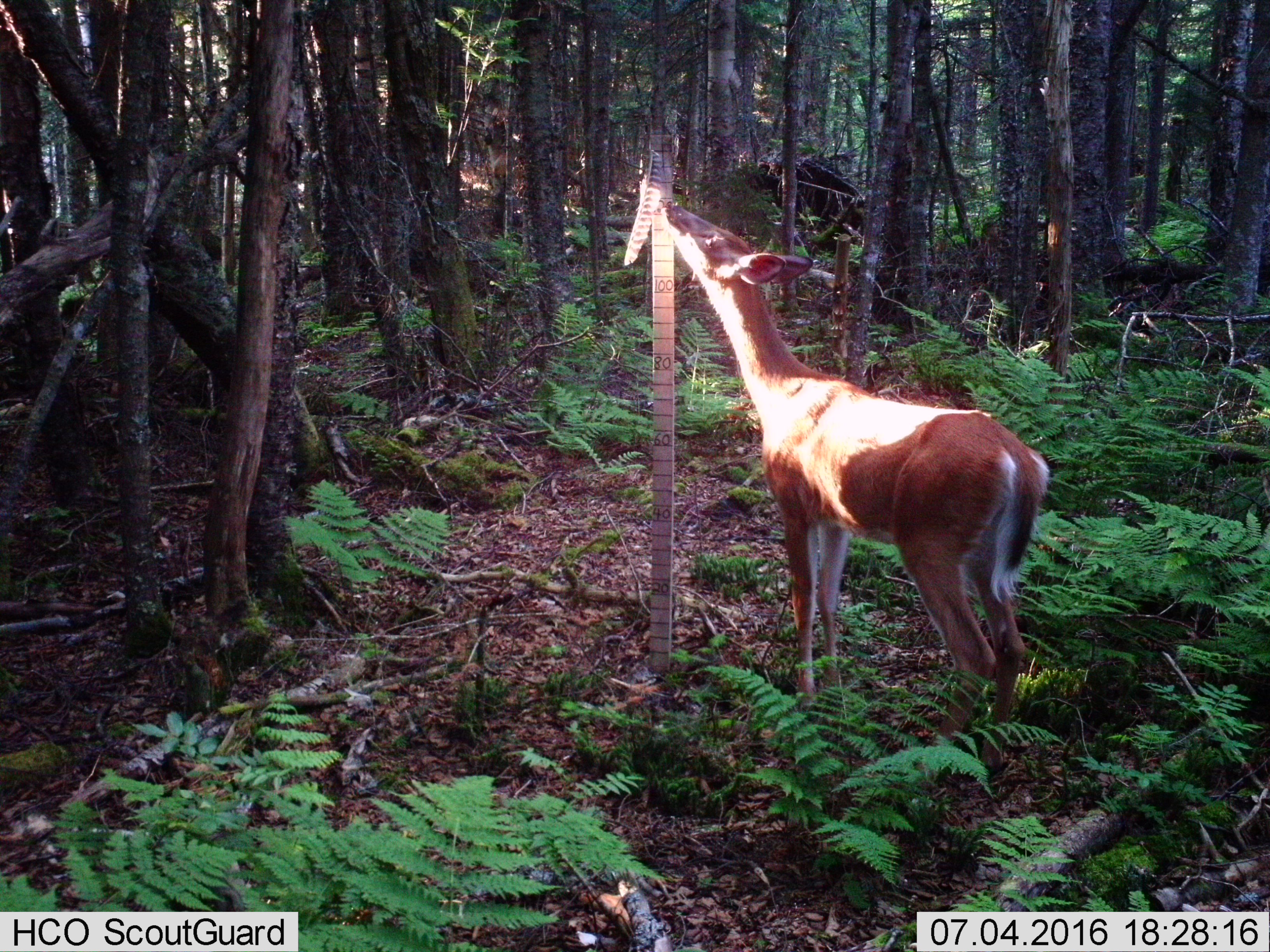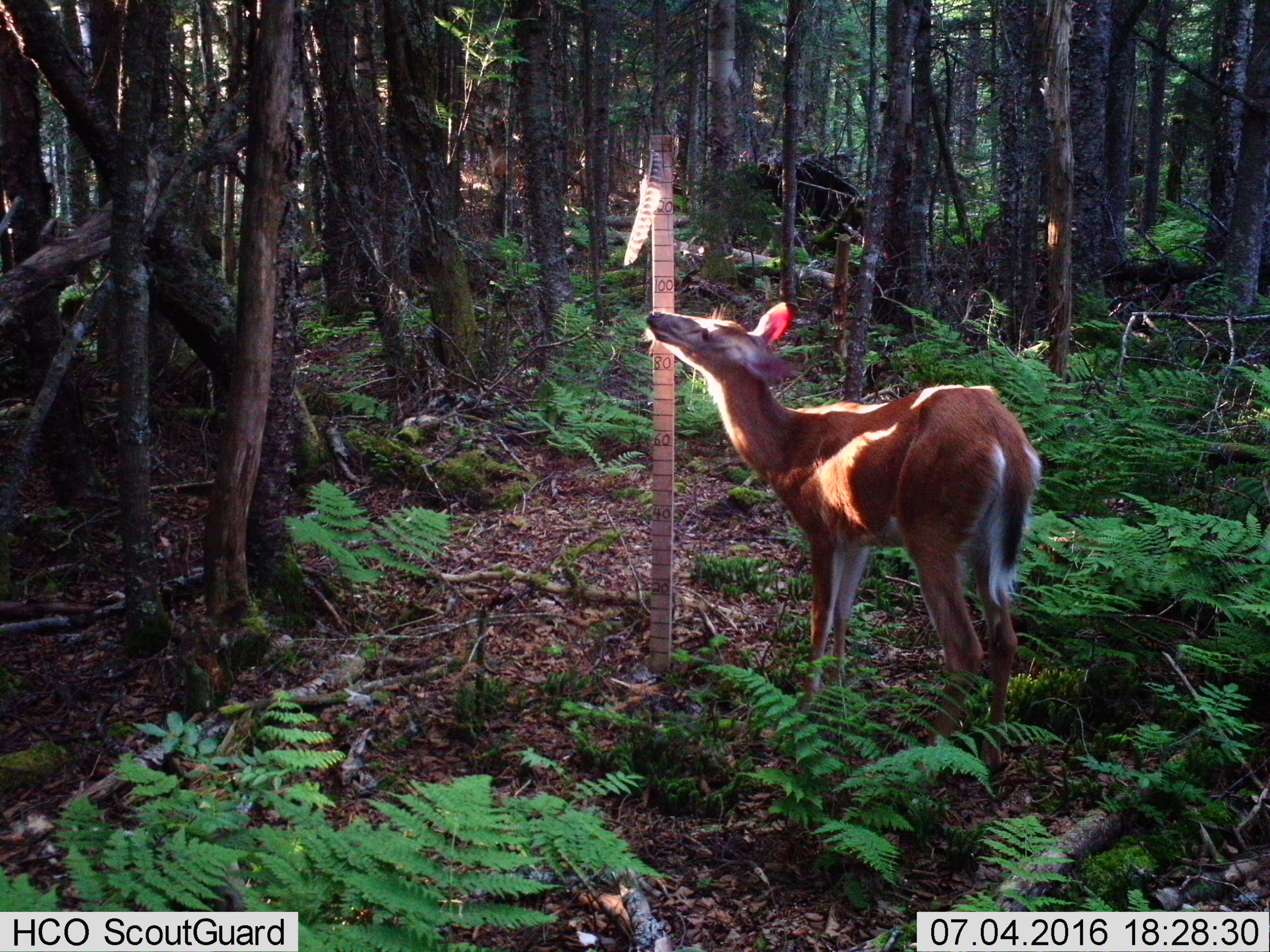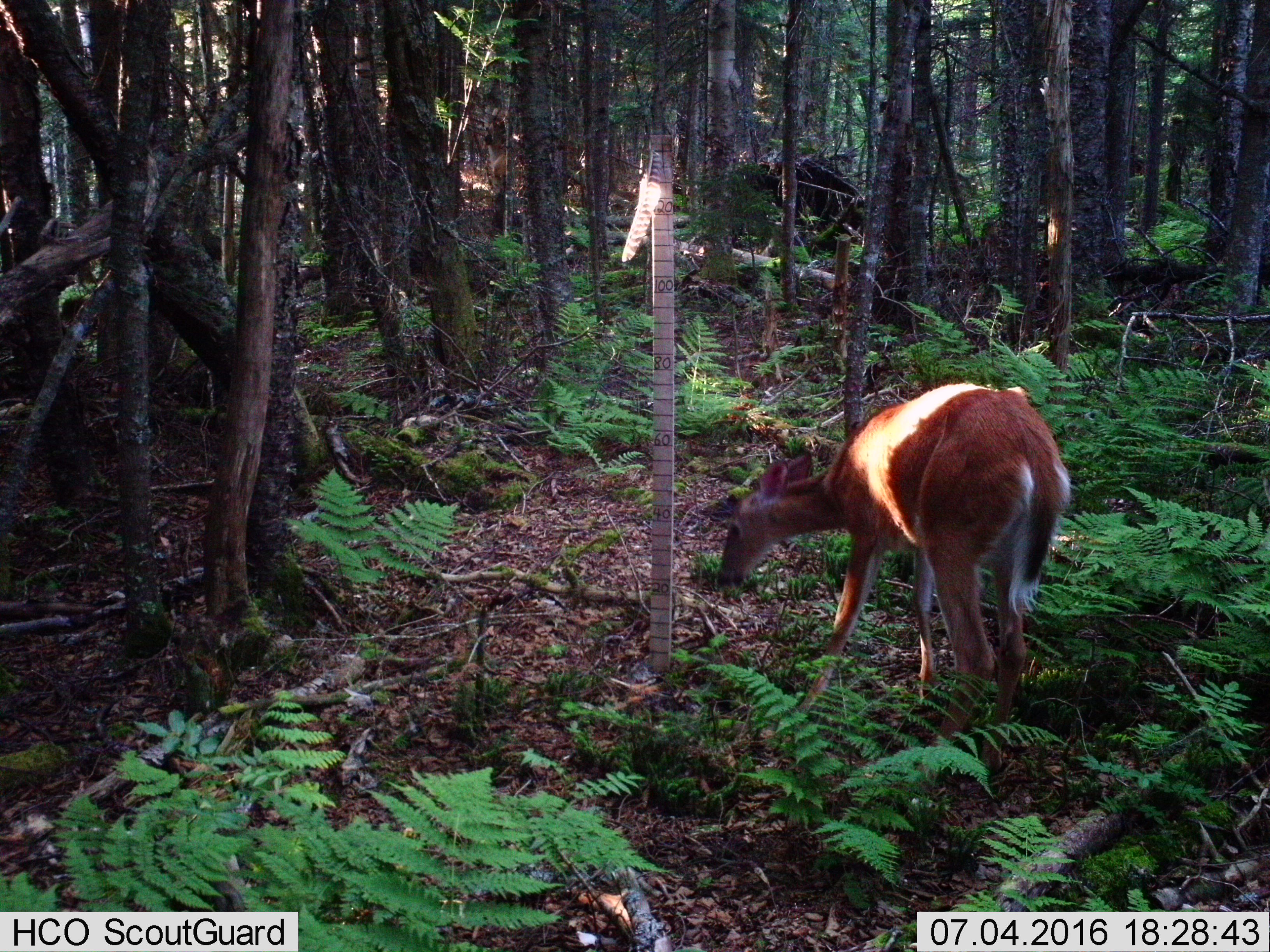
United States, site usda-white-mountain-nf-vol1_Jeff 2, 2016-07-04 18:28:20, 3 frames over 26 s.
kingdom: Animalia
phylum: Chordata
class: Mammalia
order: Artiodactyla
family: Cervidae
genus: Odocoileus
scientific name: Odocoileus virginianus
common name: white-tailed deer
White-tailed deer (Odocoileus virginianus).